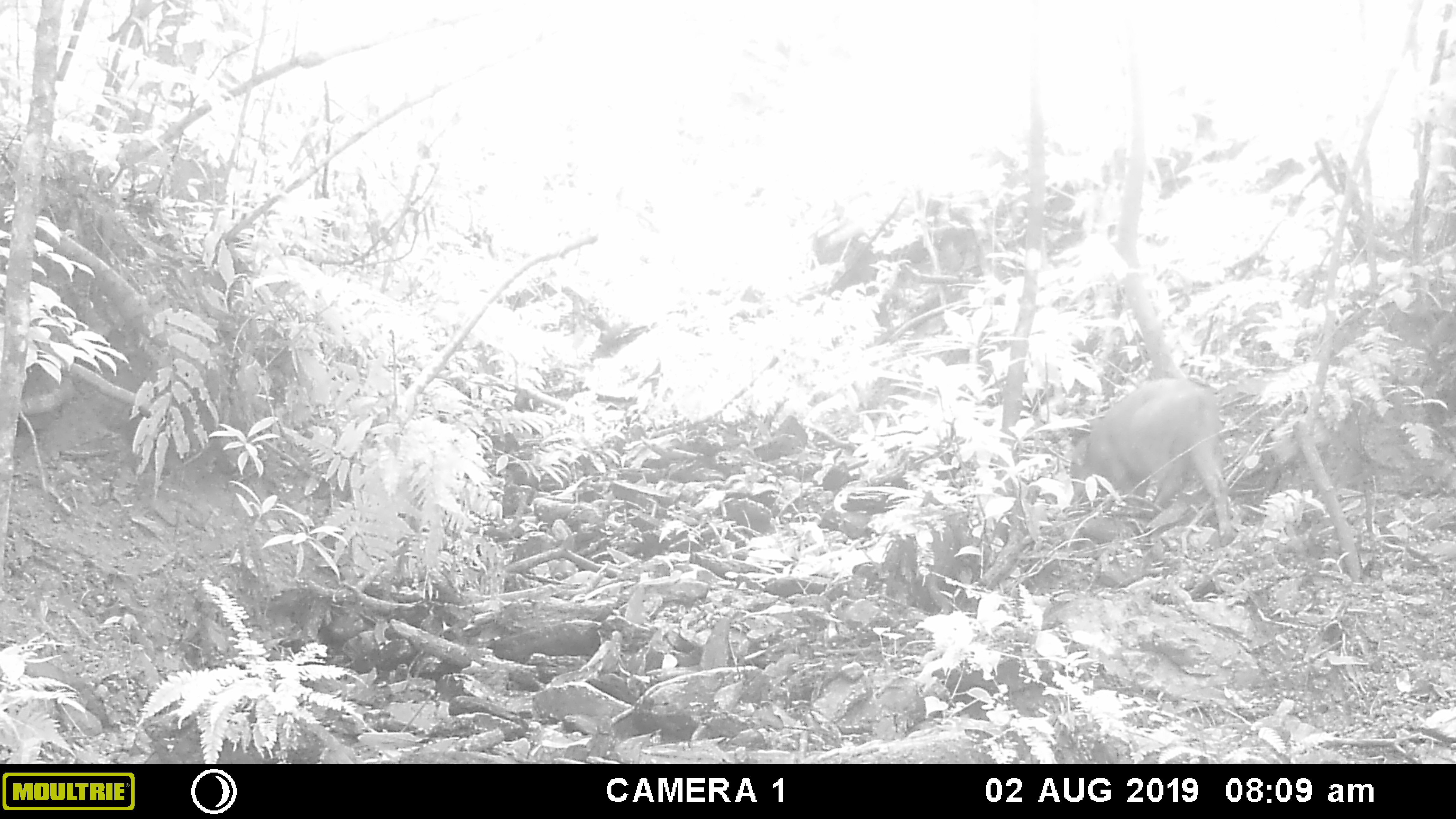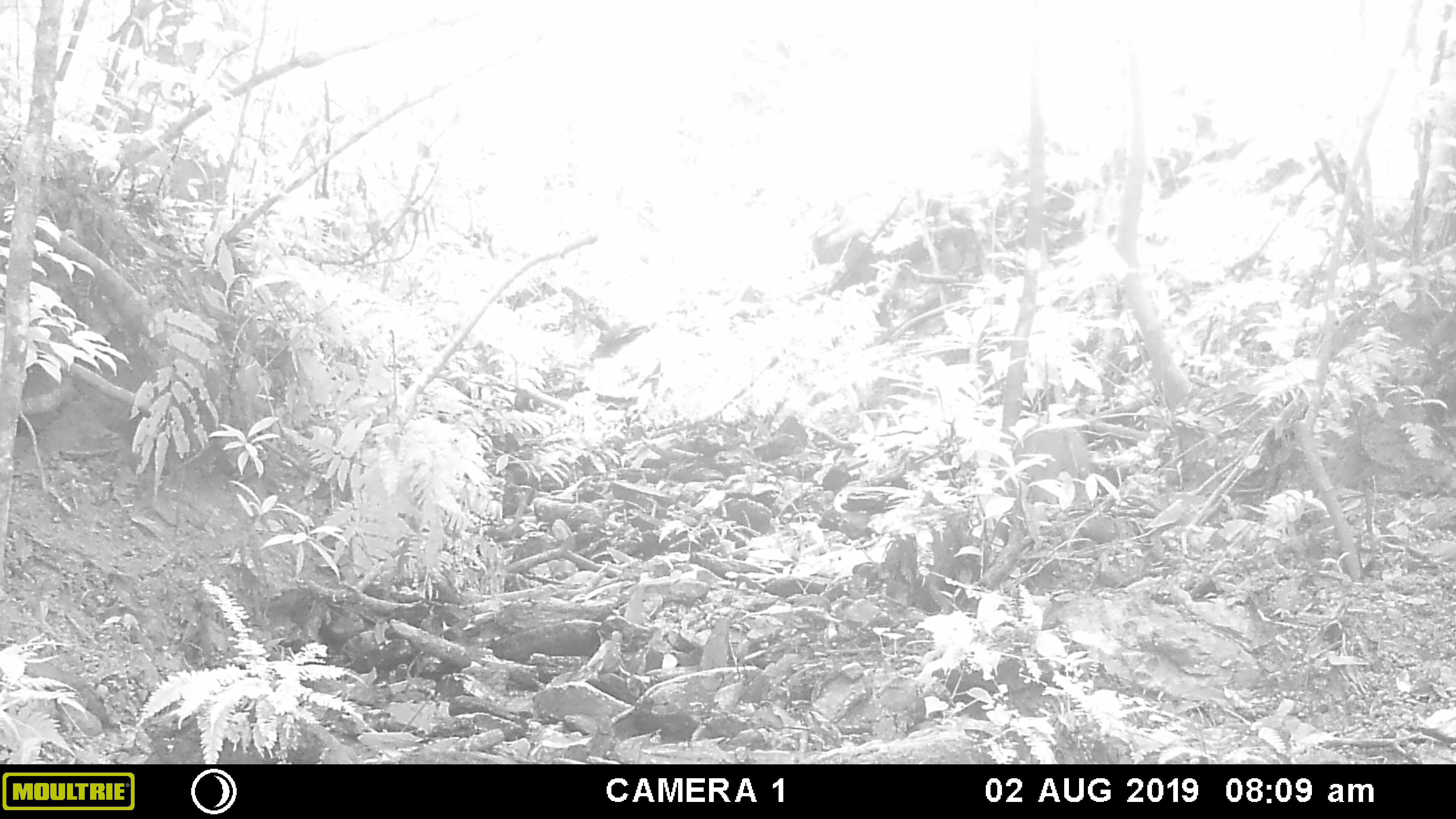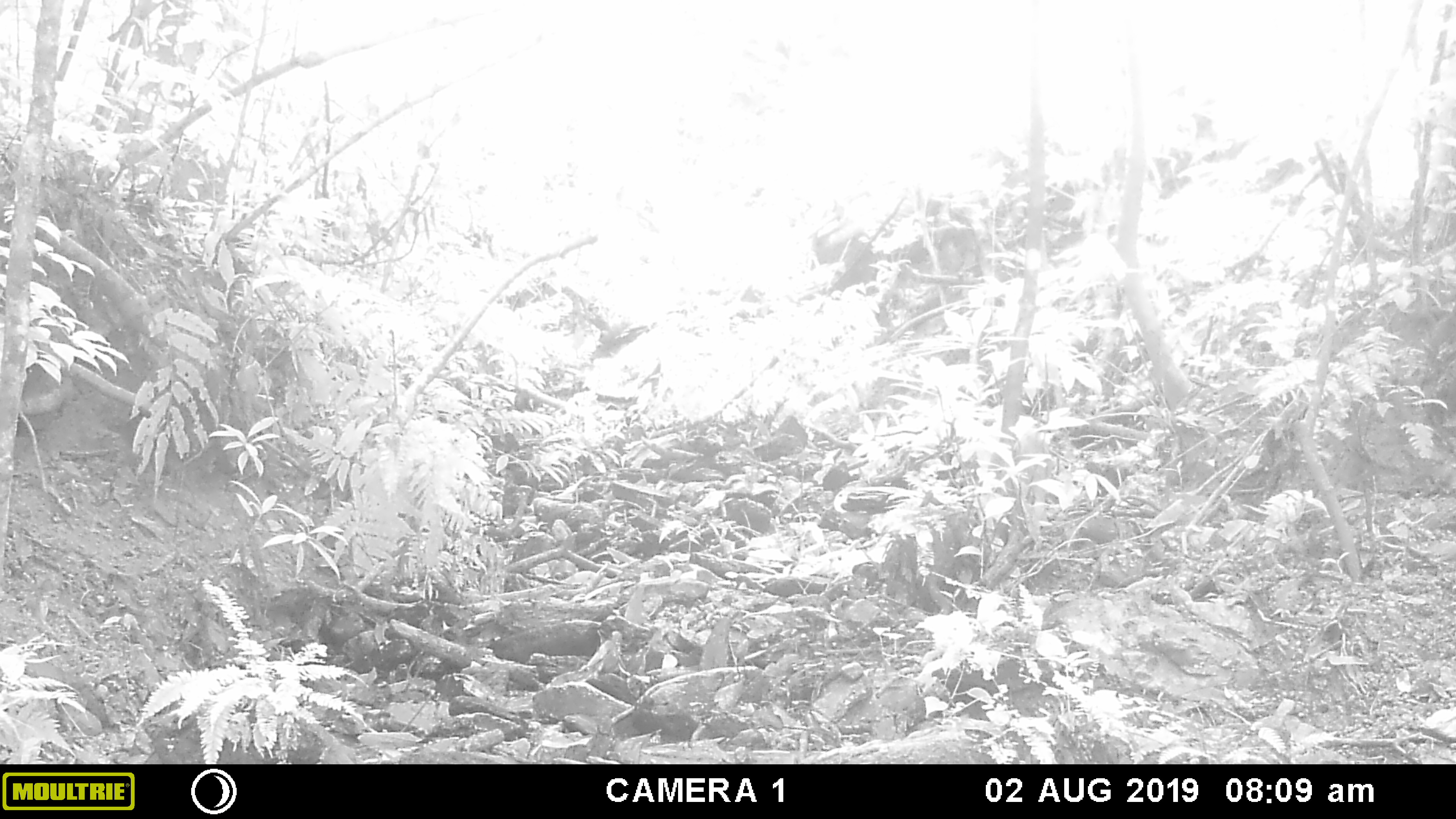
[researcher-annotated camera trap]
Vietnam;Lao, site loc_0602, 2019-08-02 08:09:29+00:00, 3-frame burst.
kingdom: Animalia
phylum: Chordata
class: Mammalia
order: Artiodactyla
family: Suidae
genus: Sus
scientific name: Sus scrofa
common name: eurasian wild pig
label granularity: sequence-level